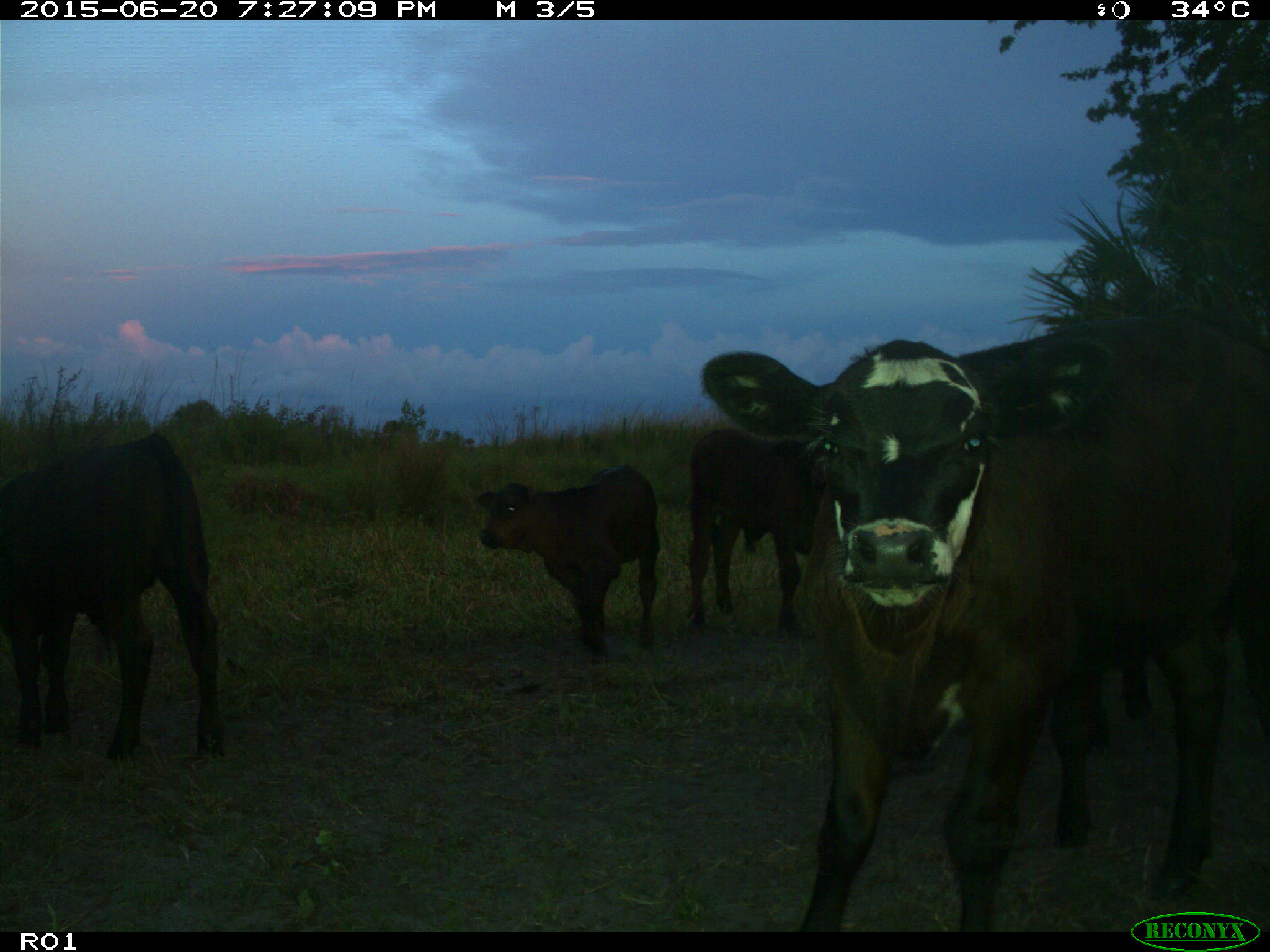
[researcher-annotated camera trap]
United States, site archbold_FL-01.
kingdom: Animalia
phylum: Chordata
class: Mammalia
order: Artiodactyla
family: Bovidae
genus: Bos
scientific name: Bos taurus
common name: domestic cow